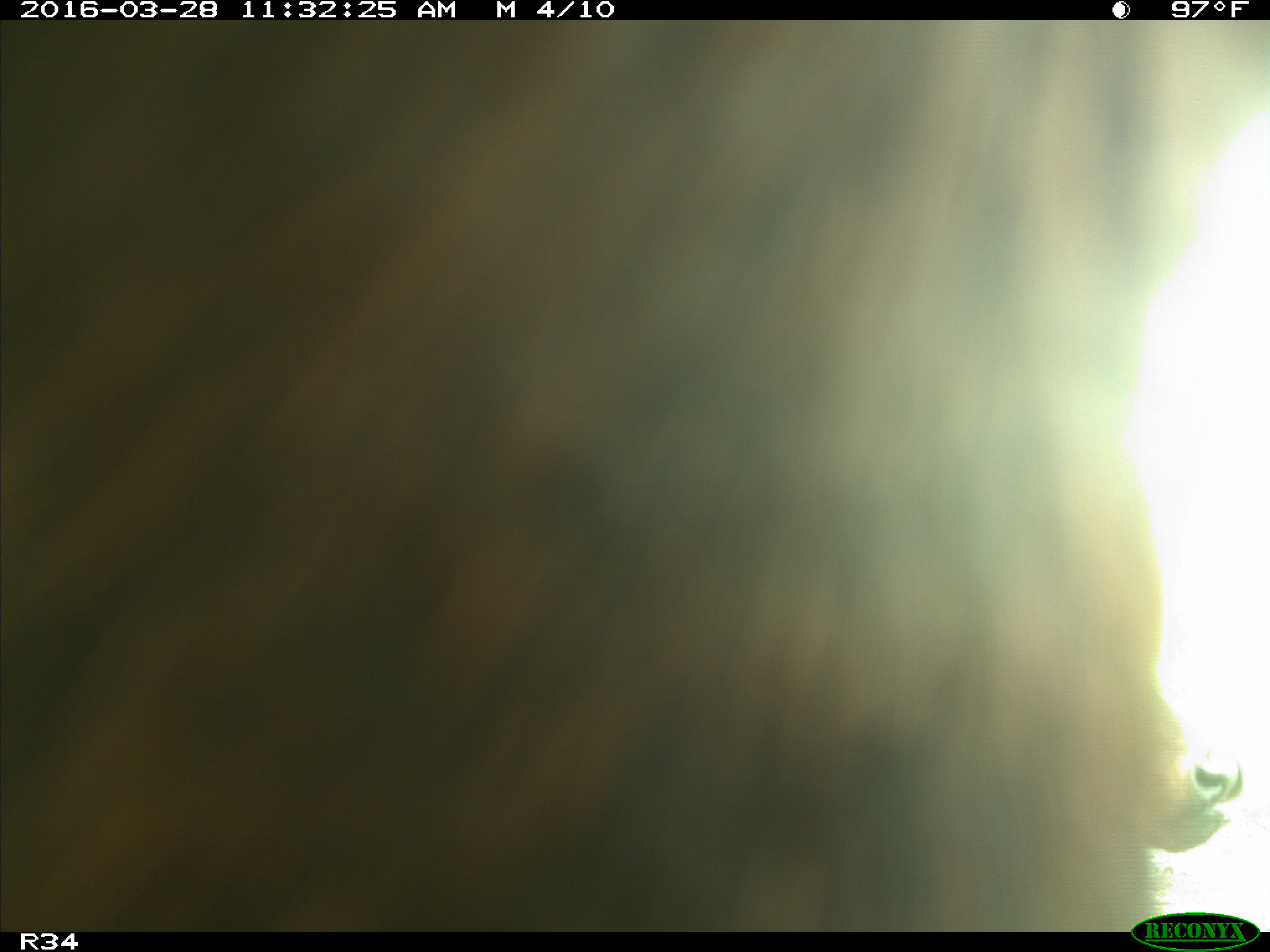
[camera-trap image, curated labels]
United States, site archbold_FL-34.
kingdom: Animalia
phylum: Chordata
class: Mammalia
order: Artiodactyla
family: Bovidae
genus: Bos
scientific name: Bos taurus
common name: domestic cow